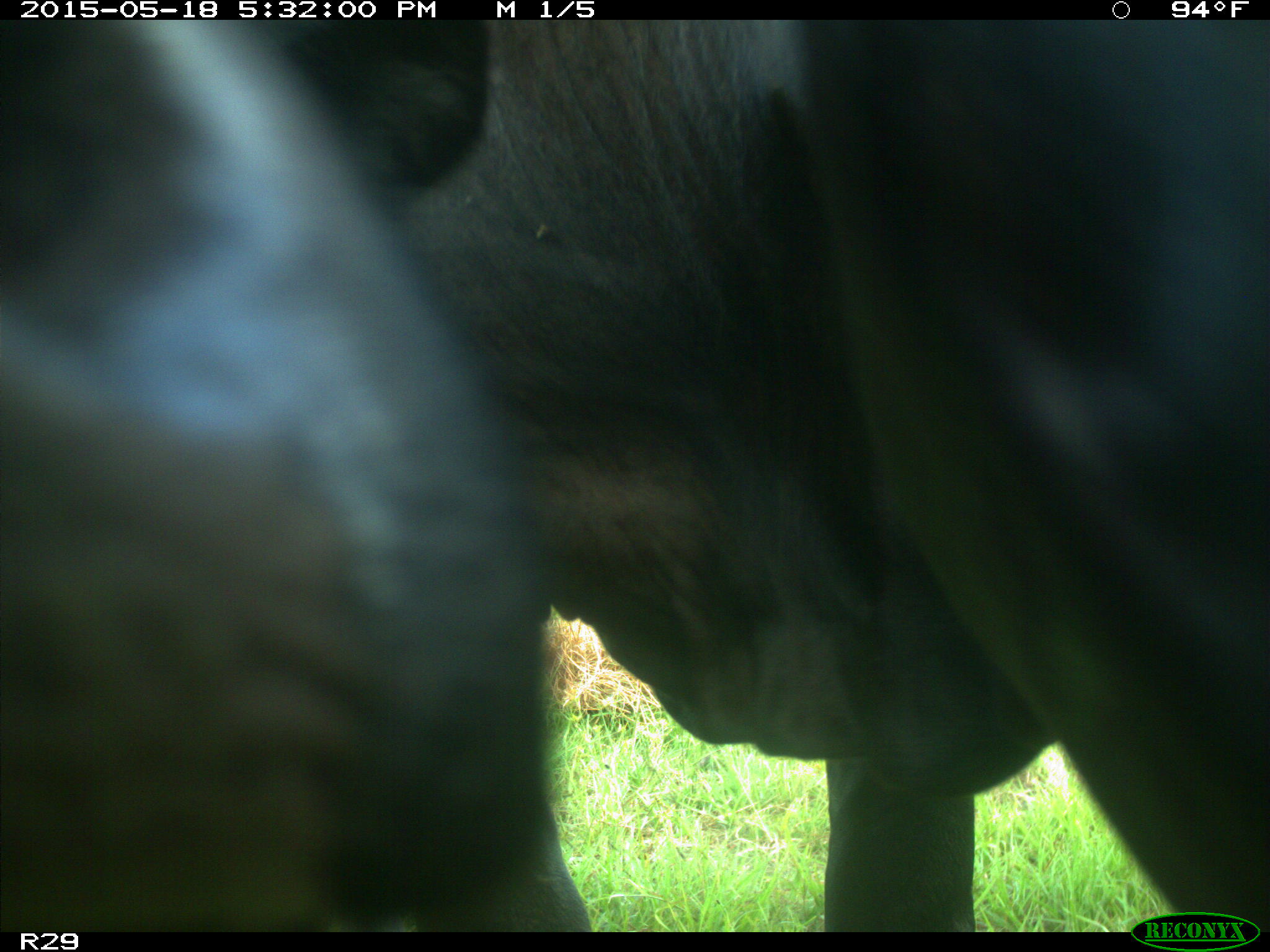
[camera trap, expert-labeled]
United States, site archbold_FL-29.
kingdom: Animalia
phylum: Chordata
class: Mammalia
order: Artiodactyla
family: Bovidae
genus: Bos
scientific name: Bos taurus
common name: domestic cow